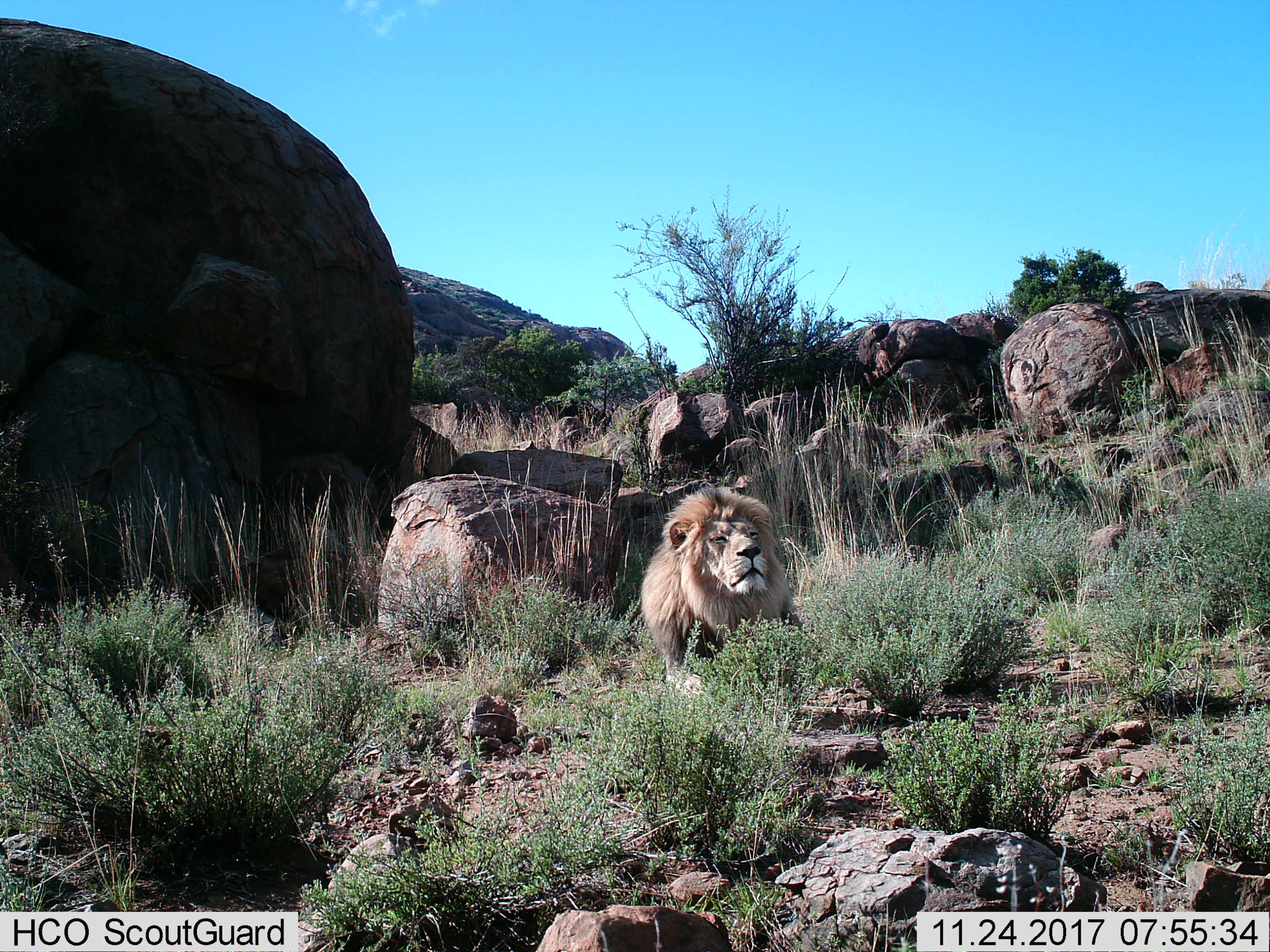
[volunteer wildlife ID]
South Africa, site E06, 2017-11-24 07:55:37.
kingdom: Animalia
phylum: Chordata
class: Mammalia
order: Carnivora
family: Felidae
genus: Panthera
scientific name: Panthera leo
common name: male lion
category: lionmale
Lionmale (male lion) (Panthera leo), count 1. Behavior (volunteer vote fractions): standing 11%, resting 89%, moving 0%, interacting 0%. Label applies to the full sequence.